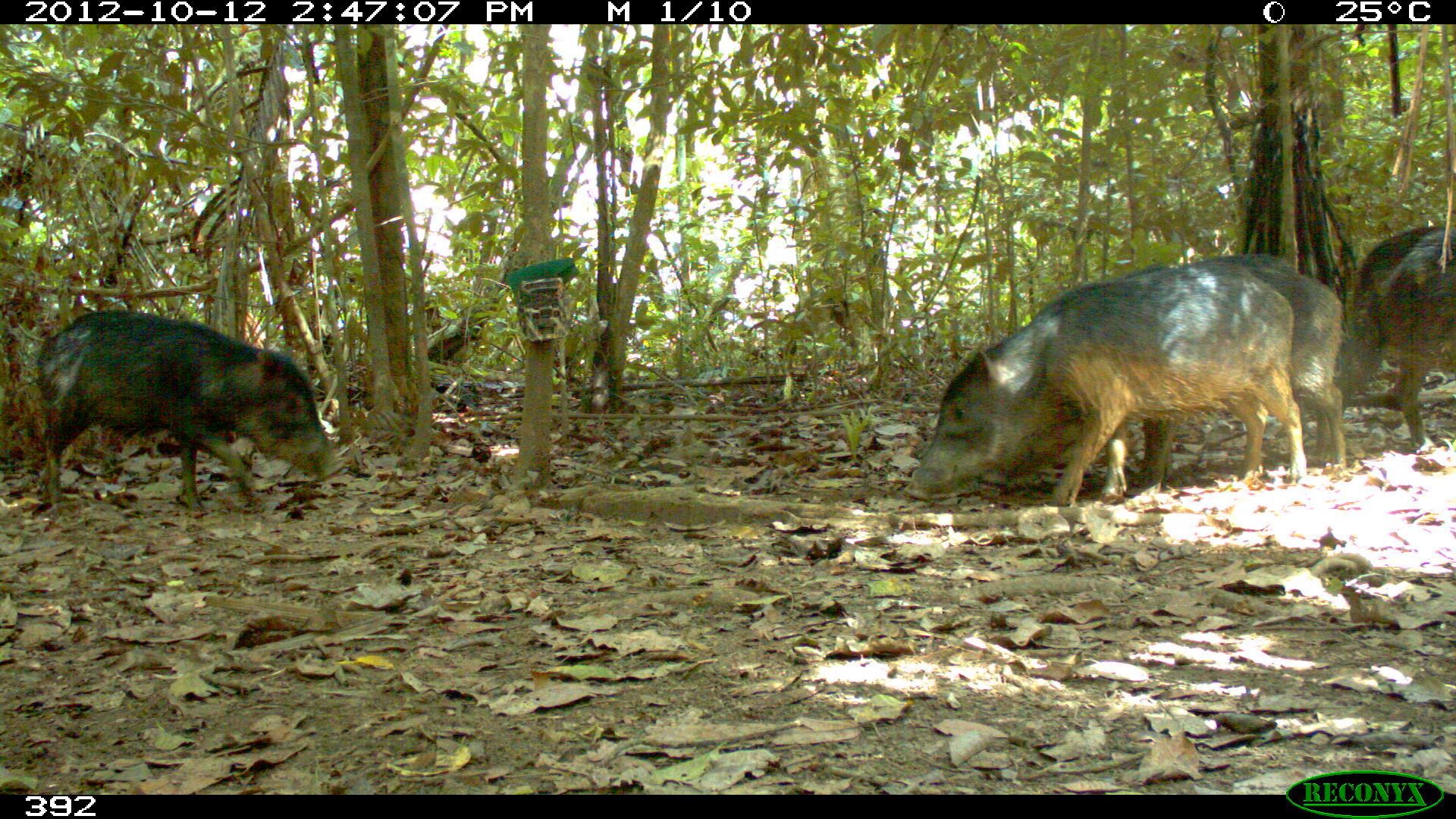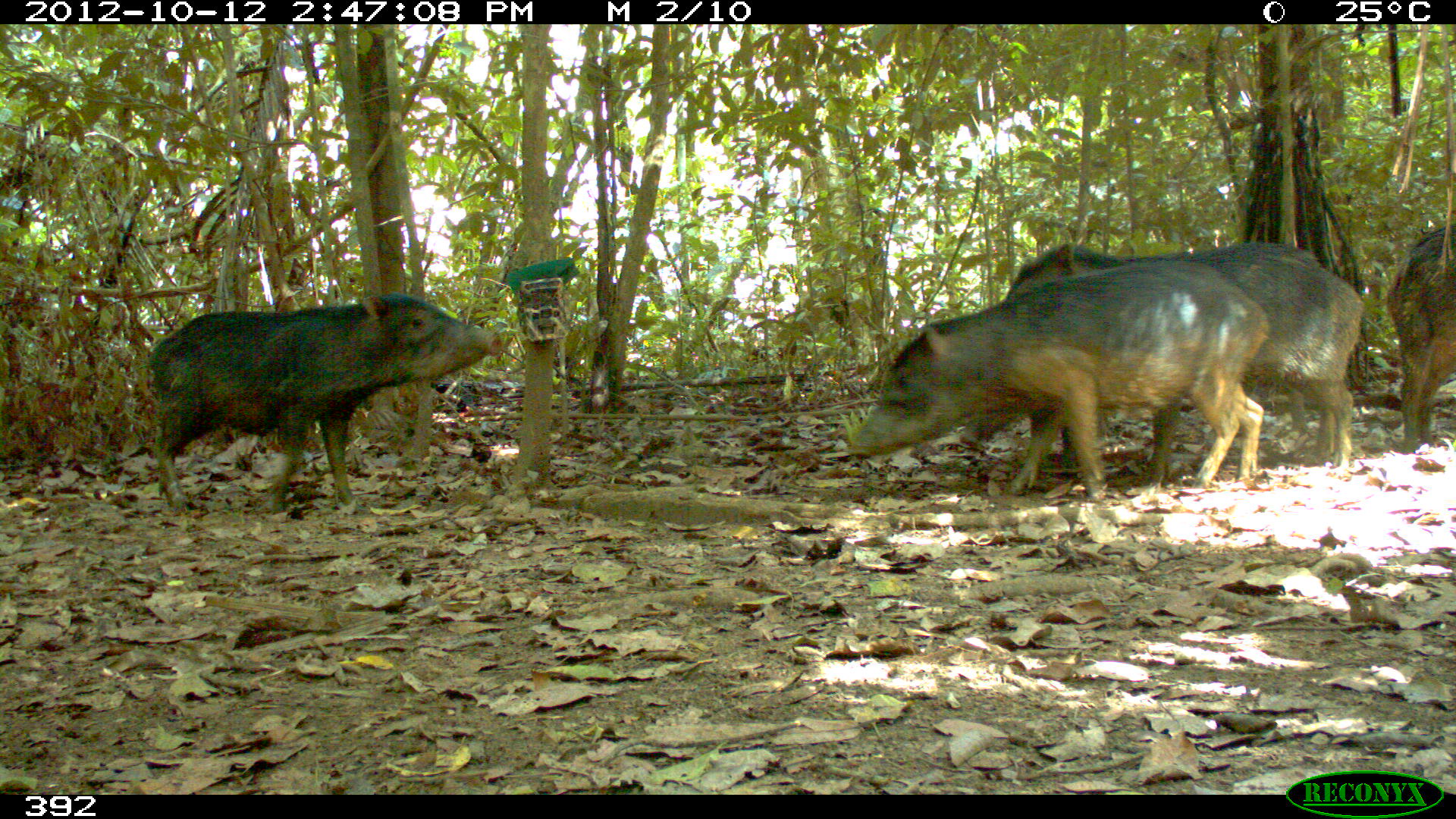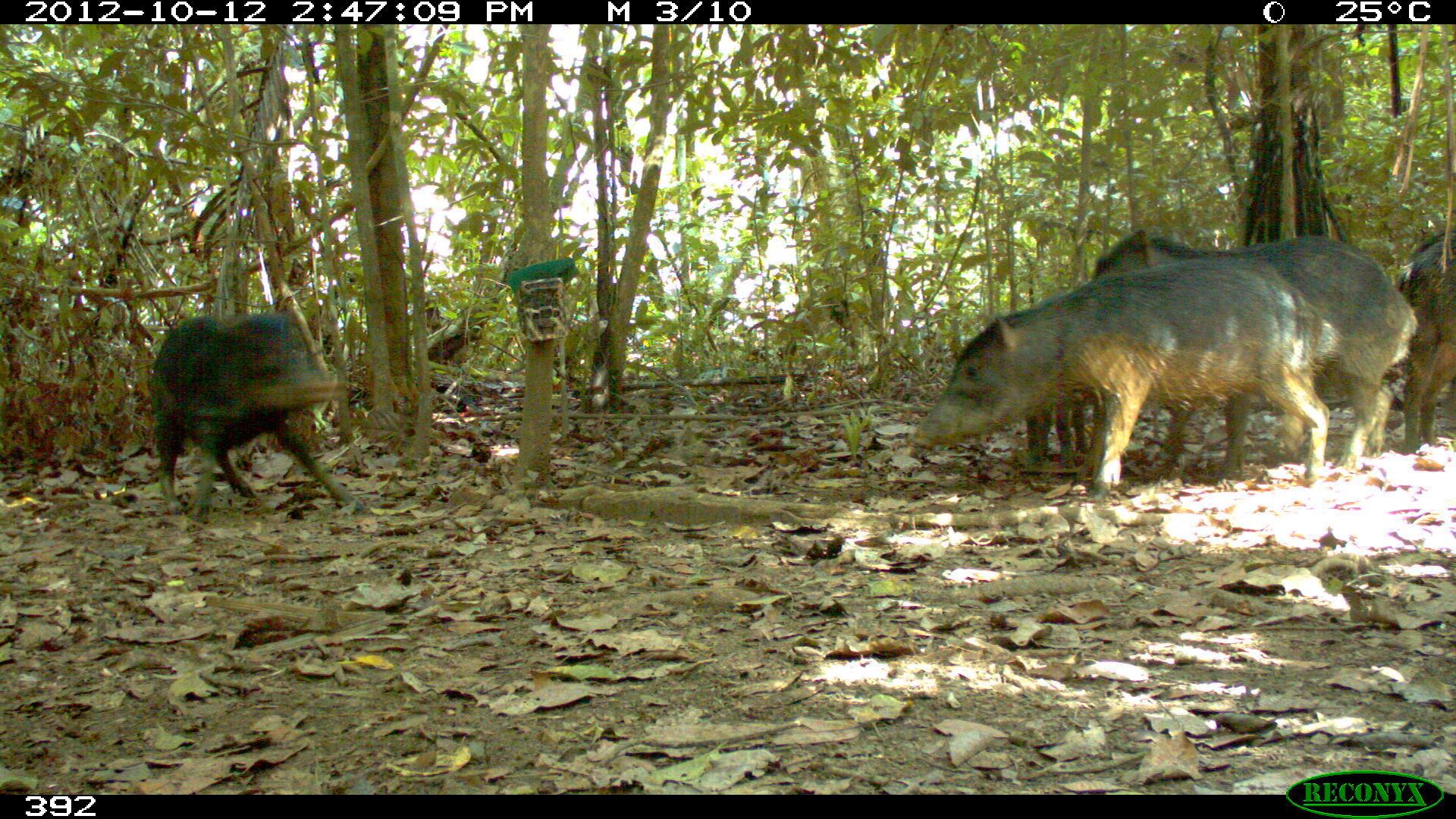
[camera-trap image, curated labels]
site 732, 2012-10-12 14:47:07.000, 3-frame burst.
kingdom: Animalia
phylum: Chordata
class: Mammalia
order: Artiodactyla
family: Tayassuidae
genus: Tayassu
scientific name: Tayassu pecari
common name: white-lipped peccary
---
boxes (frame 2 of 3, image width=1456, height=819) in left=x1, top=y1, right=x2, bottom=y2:
tayassu pecari: left=842, top=260, right=1270, bottom=498; left=970, top=241, right=1363, bottom=495; left=147, top=292, right=502, bottom=514; left=1385, top=224, right=1456, bottom=450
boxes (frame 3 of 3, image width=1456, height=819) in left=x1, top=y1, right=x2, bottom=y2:
tayassu pecari: left=907, top=257, right=1330, bottom=499; left=1090, top=229, right=1418, bottom=470; left=151, top=312, right=371, bottom=518; left=1396, top=232, right=1455, bottom=454; left=1025, top=403, right=1095, bottom=468